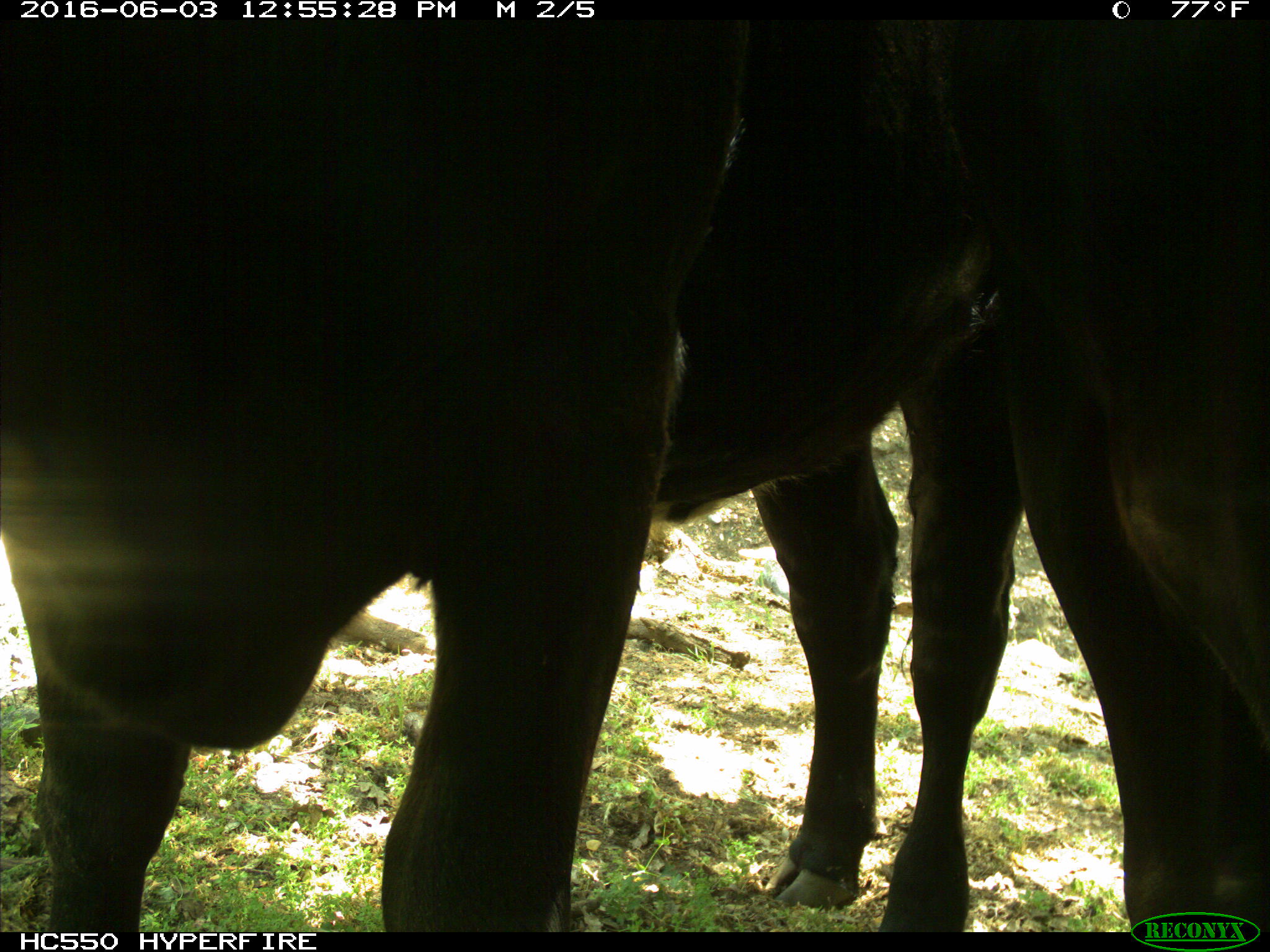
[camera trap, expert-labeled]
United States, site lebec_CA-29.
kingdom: Animalia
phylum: Chordata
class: Mammalia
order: Artiodactyla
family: Bovidae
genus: Bos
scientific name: Bos taurus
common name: domestic cow